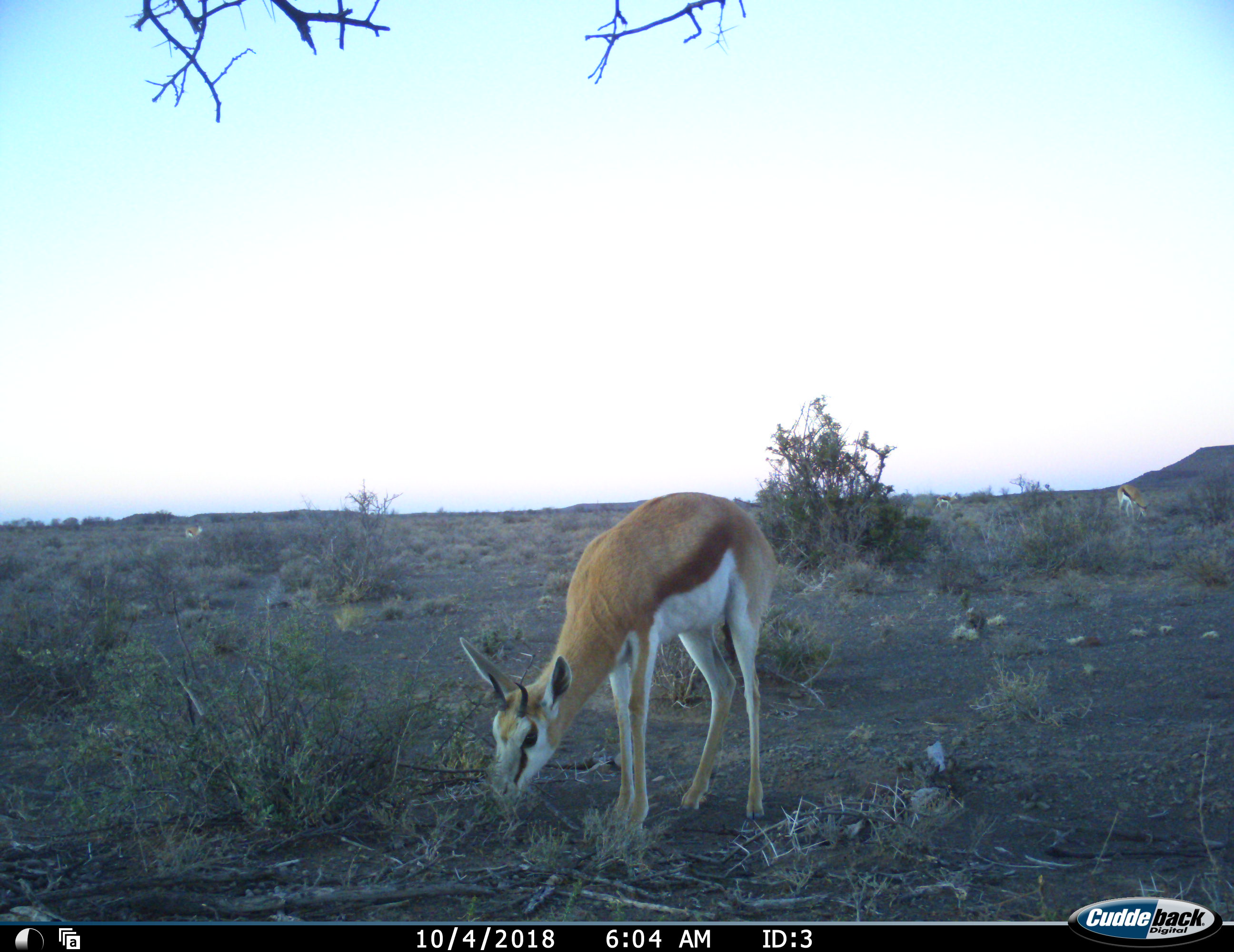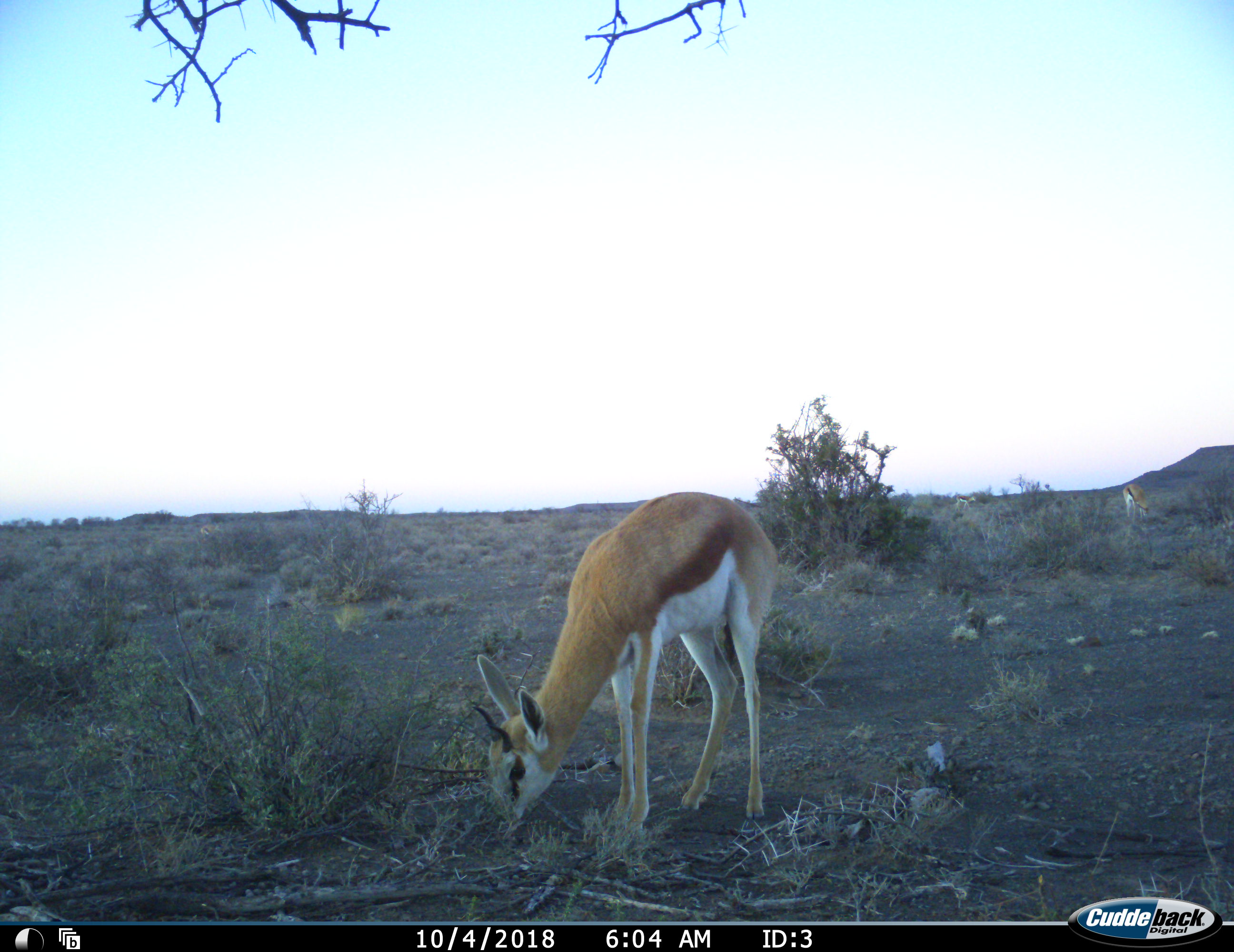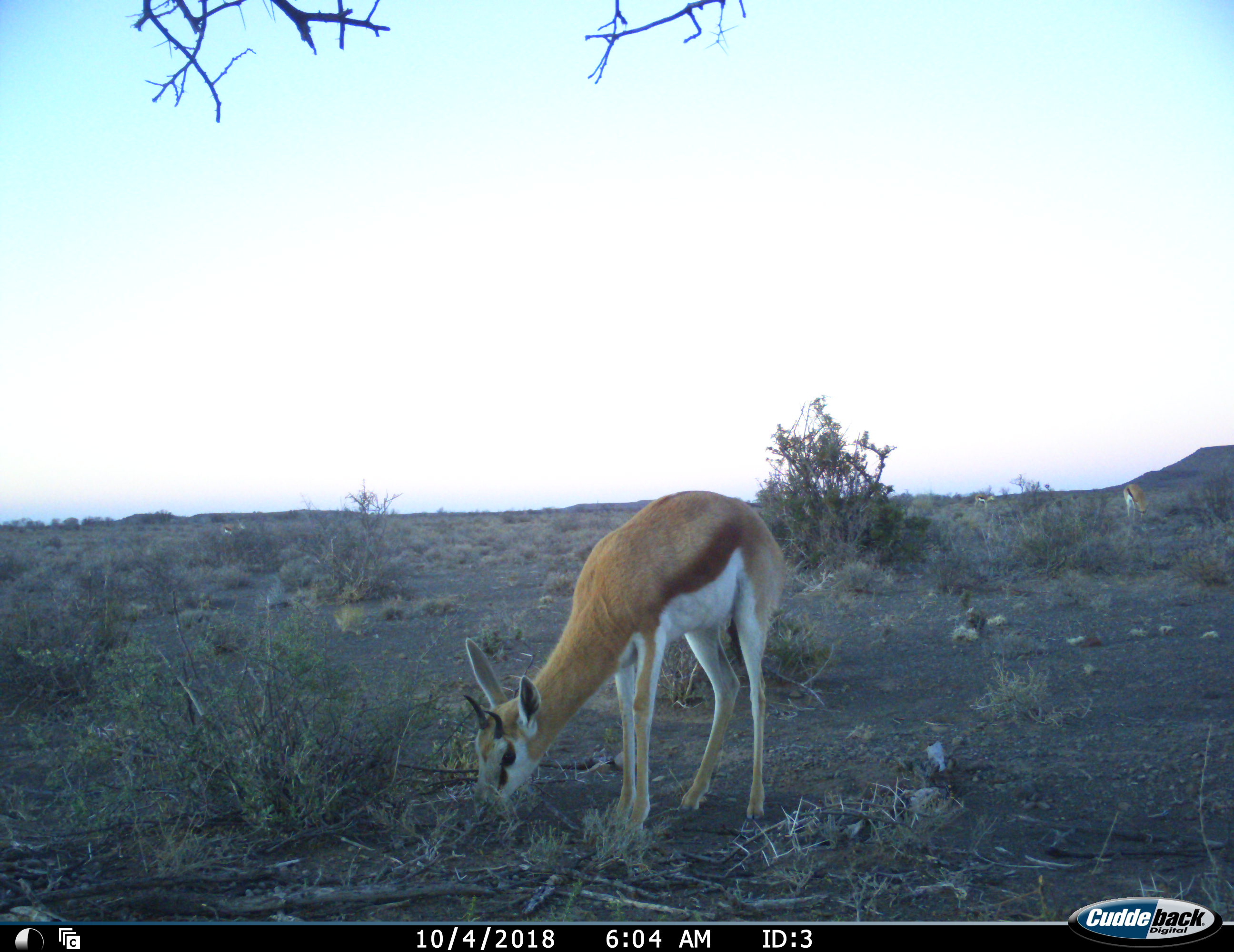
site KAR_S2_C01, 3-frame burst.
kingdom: Animalia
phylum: Chordata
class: Mammalia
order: Artiodactyla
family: Bovidae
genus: Antidorcas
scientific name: Antidorcas marsupialis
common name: springbok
Springbok (Antidorcas marsupialis), count 4. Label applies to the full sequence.